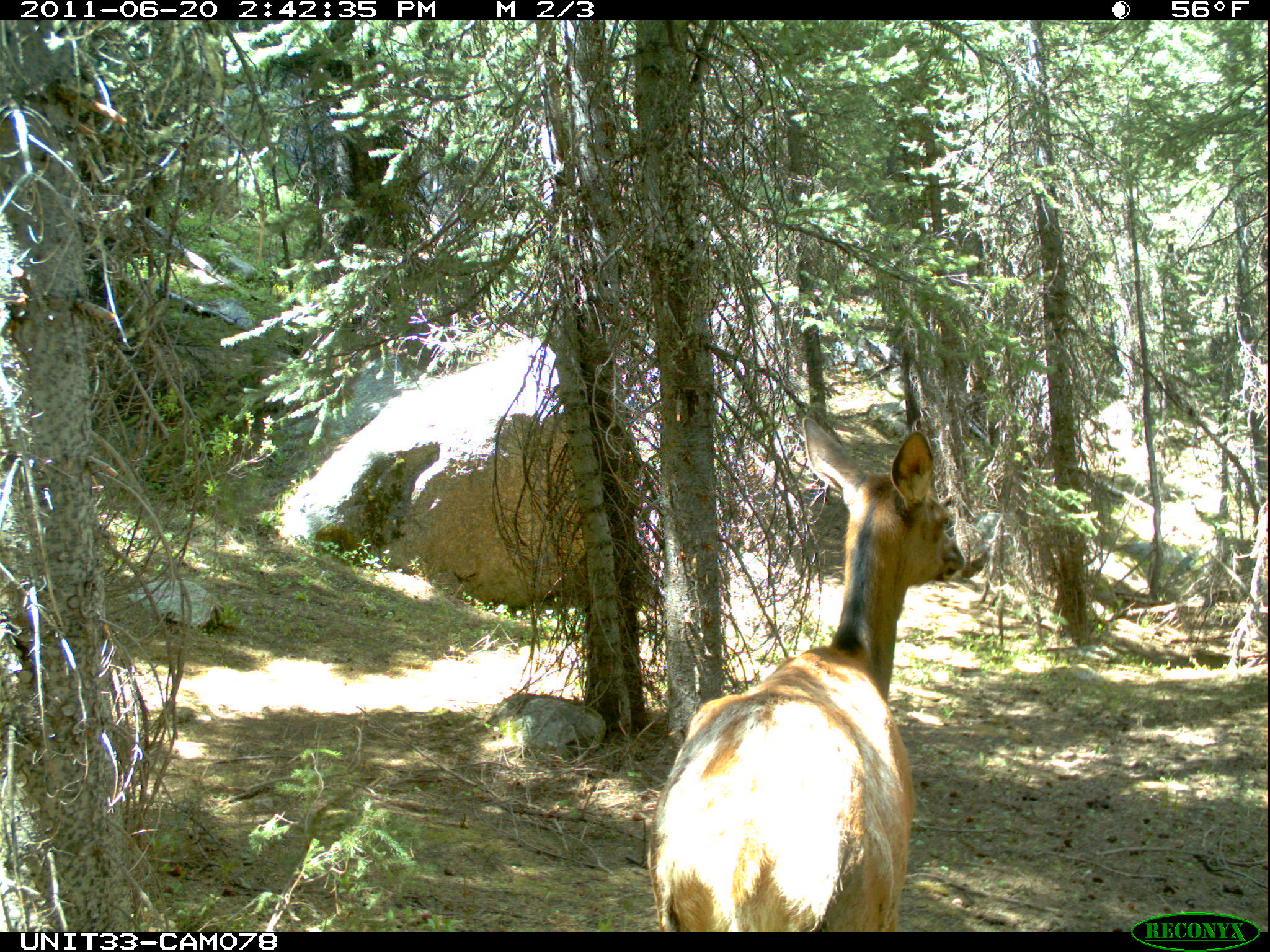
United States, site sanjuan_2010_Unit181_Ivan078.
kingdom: Animalia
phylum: Chordata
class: Mammalia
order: Artiodactyla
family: Cervidae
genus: Cervus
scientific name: Cervus elaphus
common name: red deer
Cervus elaphus (red deer).